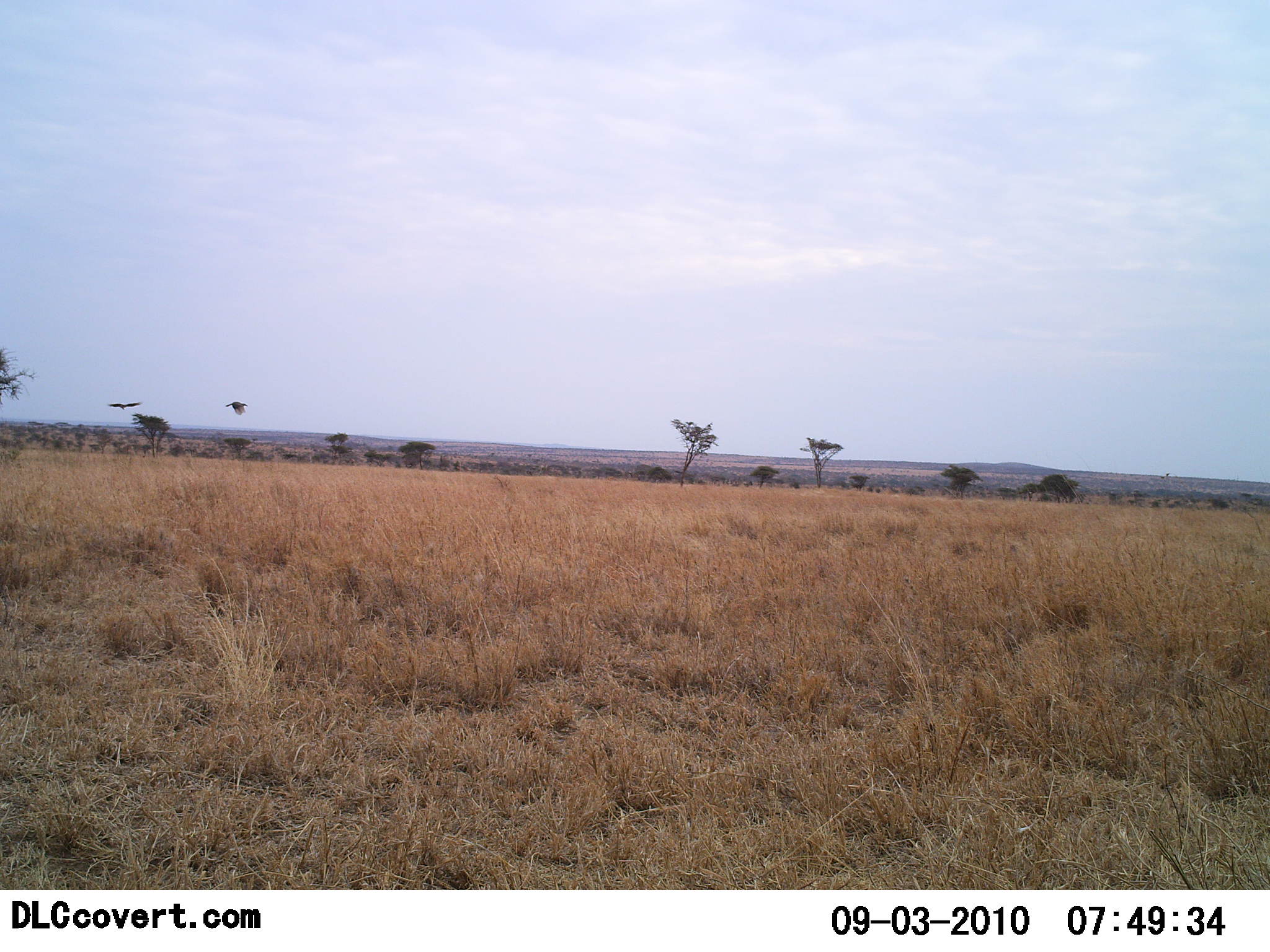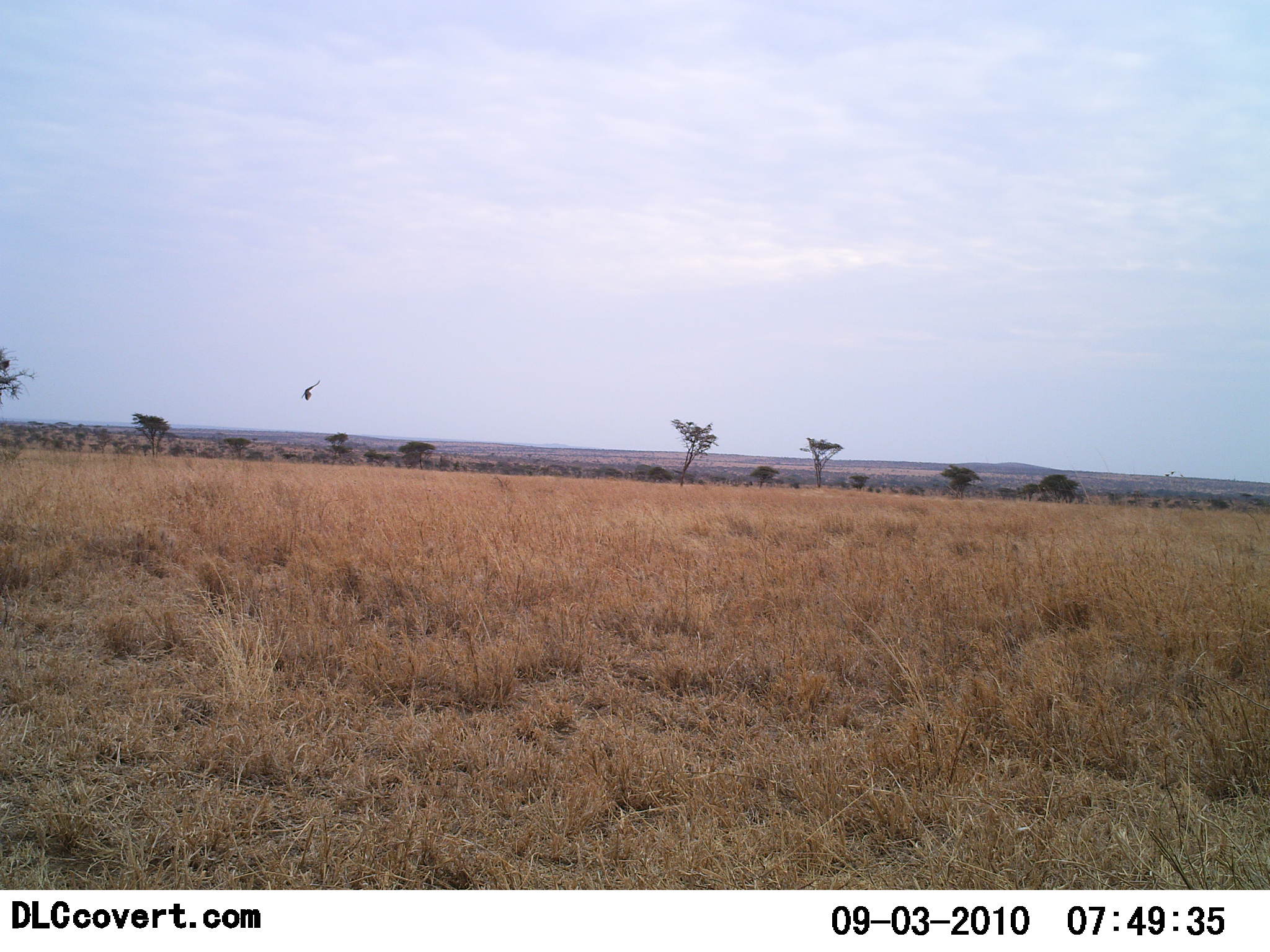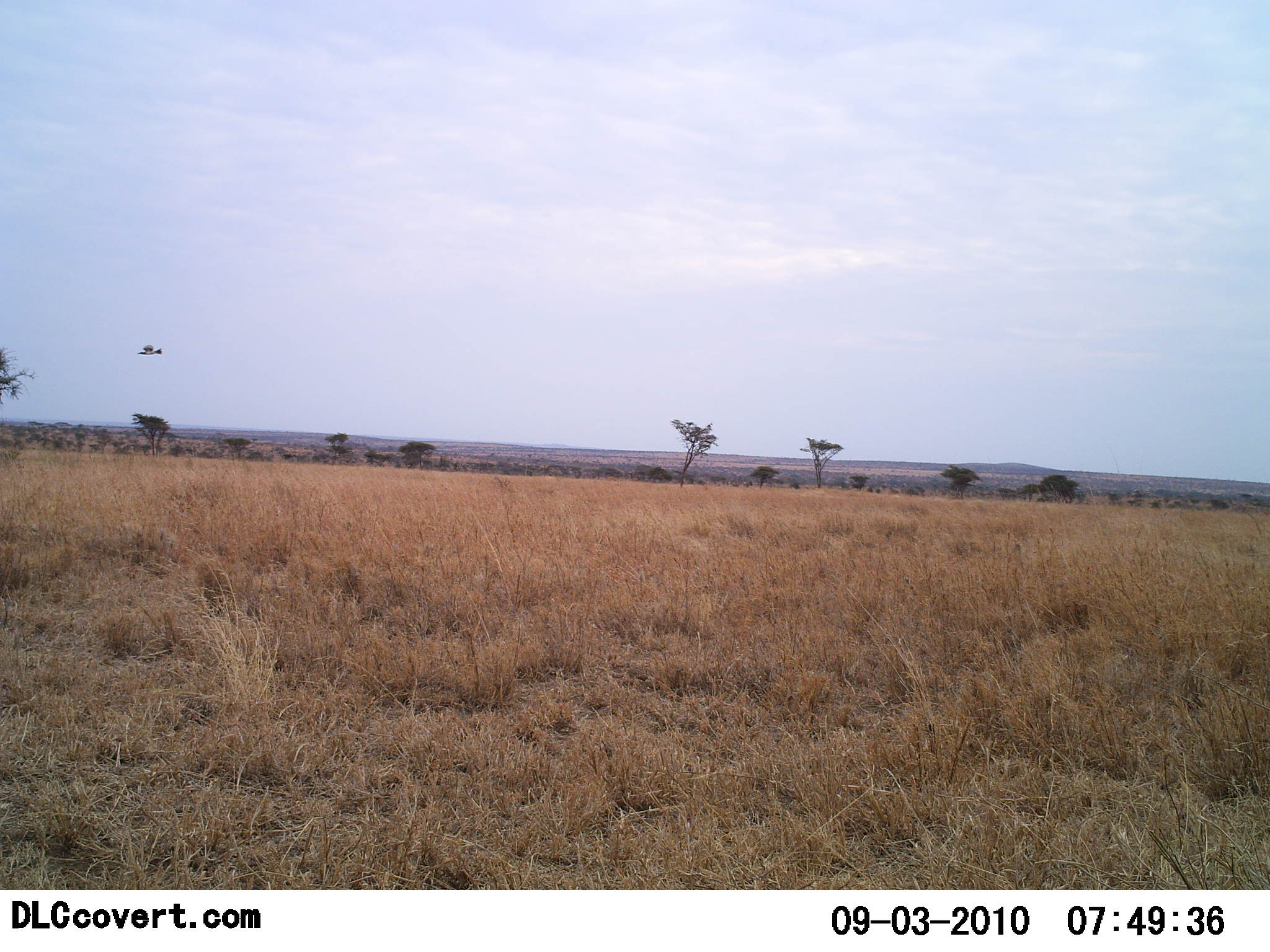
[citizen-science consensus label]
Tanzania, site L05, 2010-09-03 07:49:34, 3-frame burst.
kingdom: Animalia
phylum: Chordata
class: Aves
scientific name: Aves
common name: bird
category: otherbird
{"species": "otherbird (bird) (Aves)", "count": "2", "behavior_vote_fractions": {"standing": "0%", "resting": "0%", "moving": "100%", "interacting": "0%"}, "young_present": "0%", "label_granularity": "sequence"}